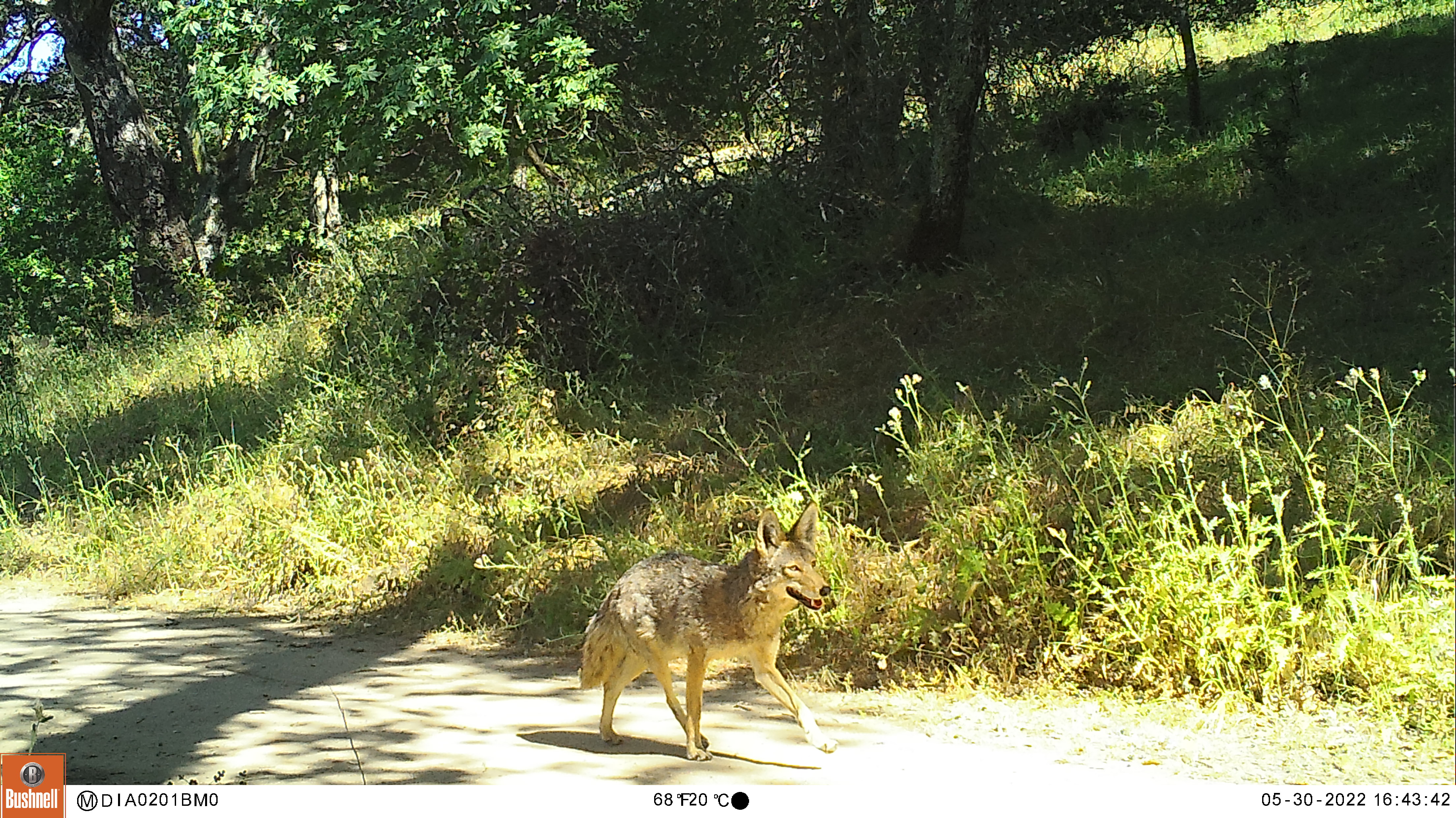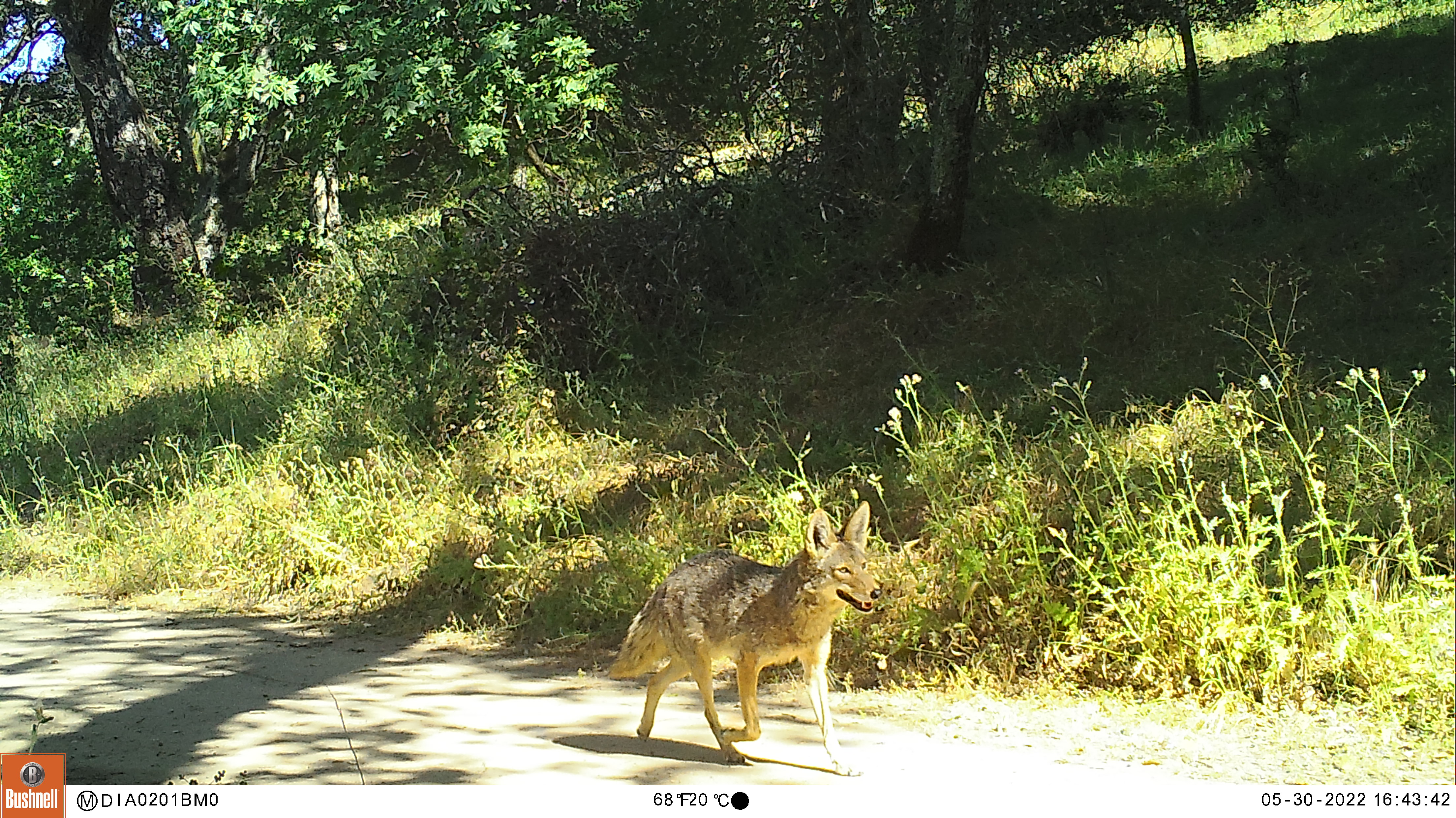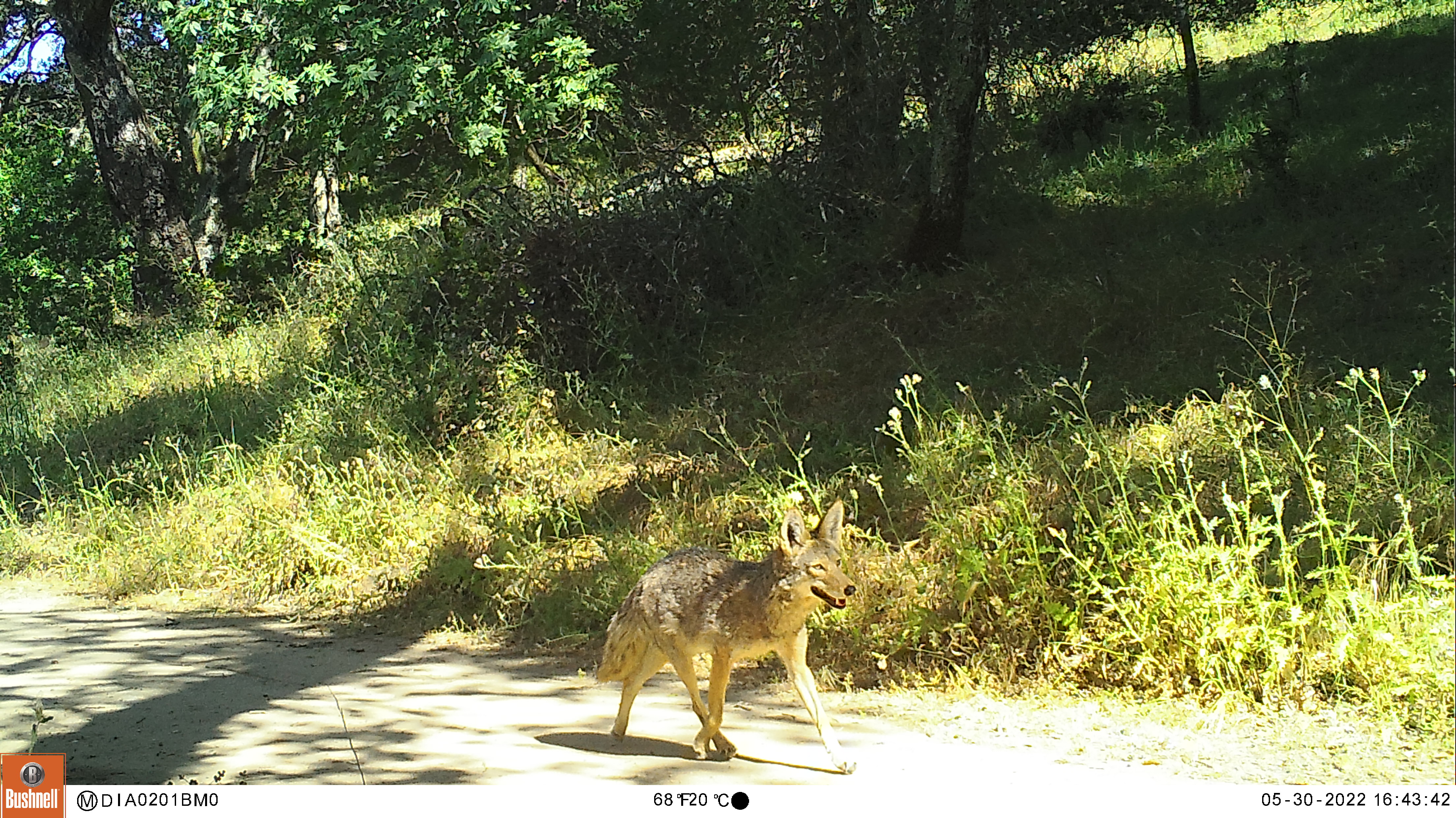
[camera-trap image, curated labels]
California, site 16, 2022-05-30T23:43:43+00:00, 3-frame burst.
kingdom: Animalia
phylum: Chordata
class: Mammalia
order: Carnivora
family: Canidae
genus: Canis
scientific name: Canis latrans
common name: coyote